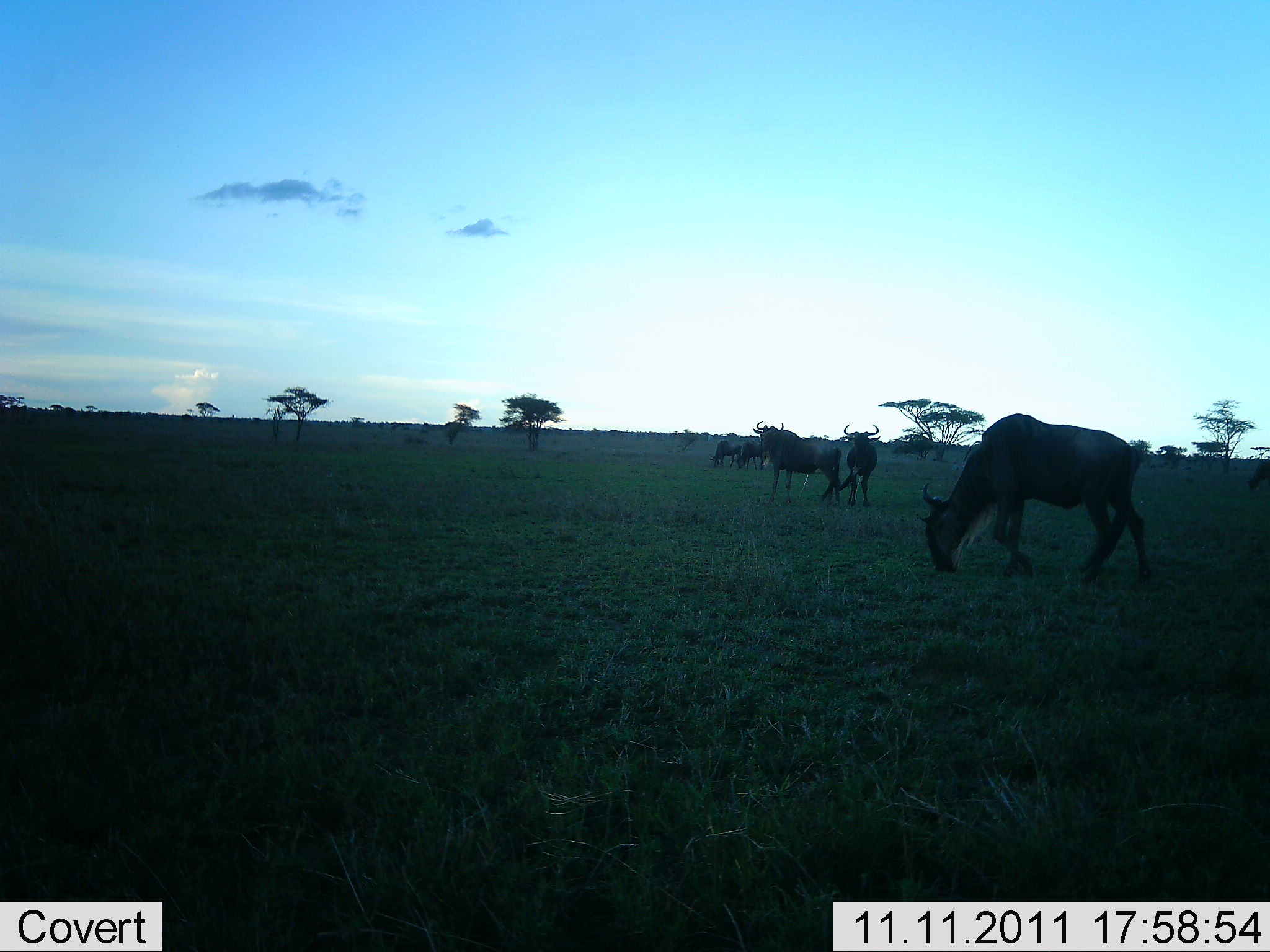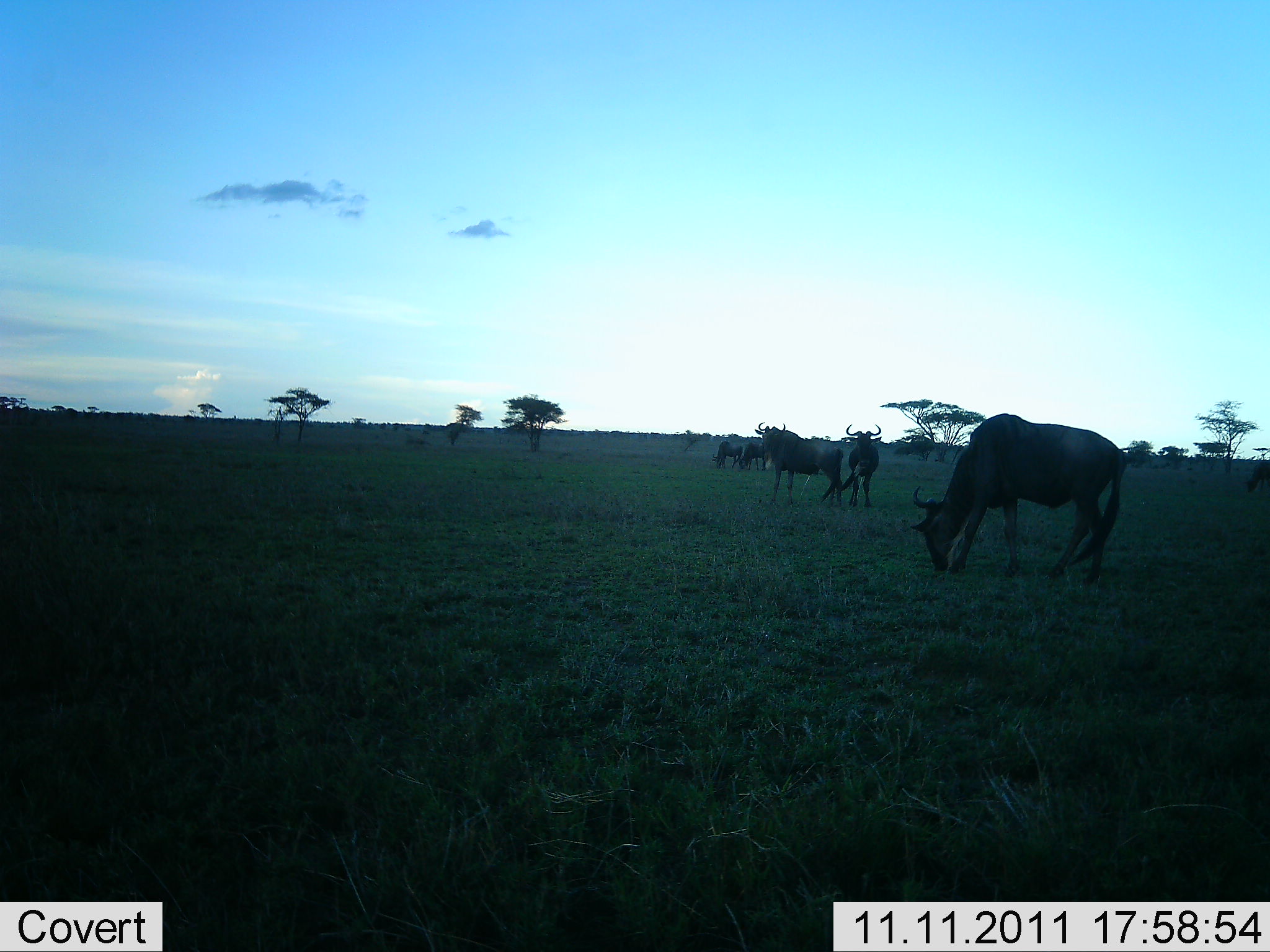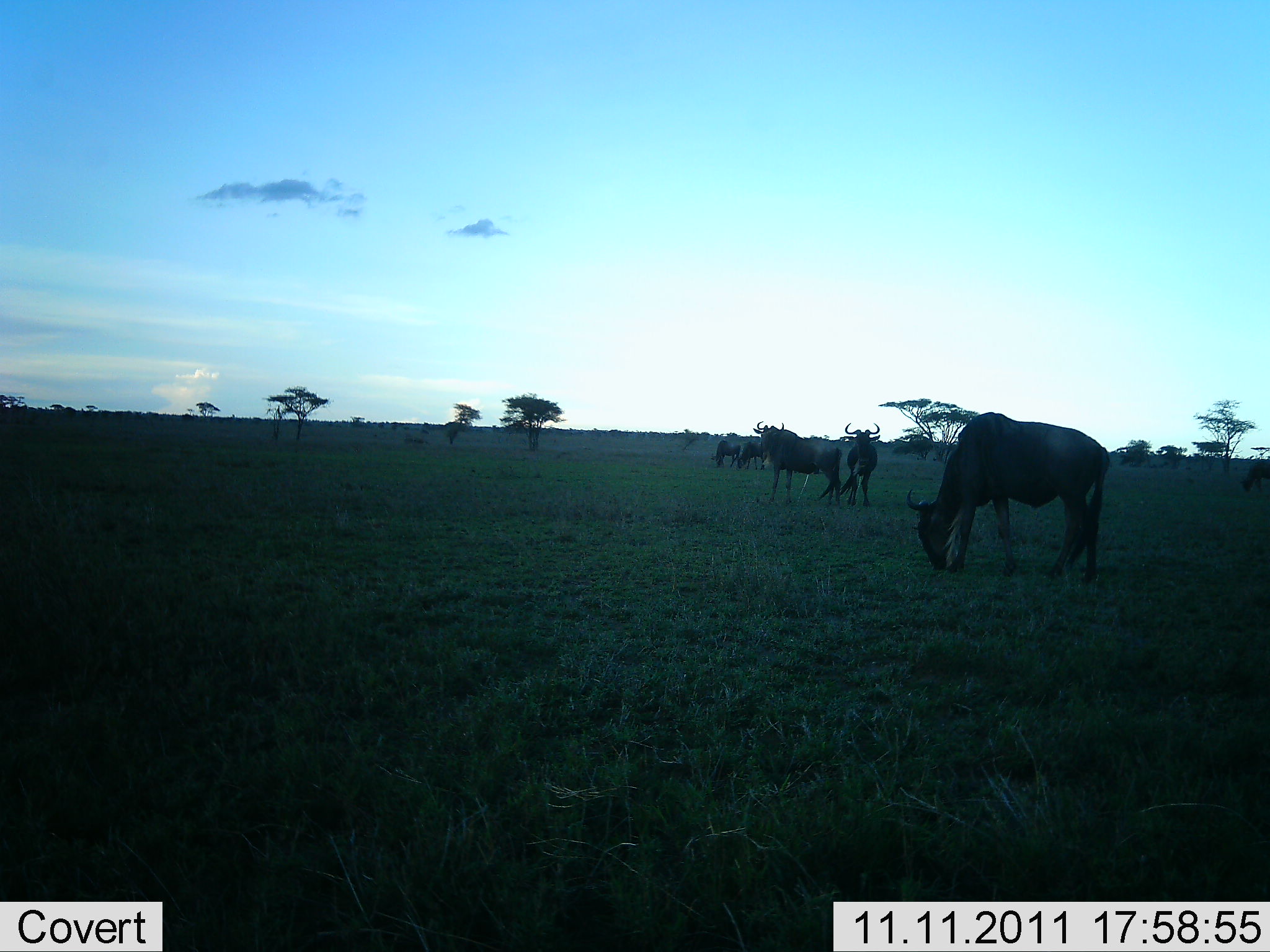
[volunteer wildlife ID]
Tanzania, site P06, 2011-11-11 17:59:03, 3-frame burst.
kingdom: Animalia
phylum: Chordata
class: Mammalia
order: Artiodactyla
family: Bovidae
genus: Connochaetes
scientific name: Connochaetes taurinus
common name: blue wildebeest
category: wildebeest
Wildebeest (blue wildebeest) (Connochaetes taurinus), count 6. Behavior (volunteer vote fractions): standing 57%, resting 0%, moving 21%, interacting 0%. Young present (vote fraction): 0%. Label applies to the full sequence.